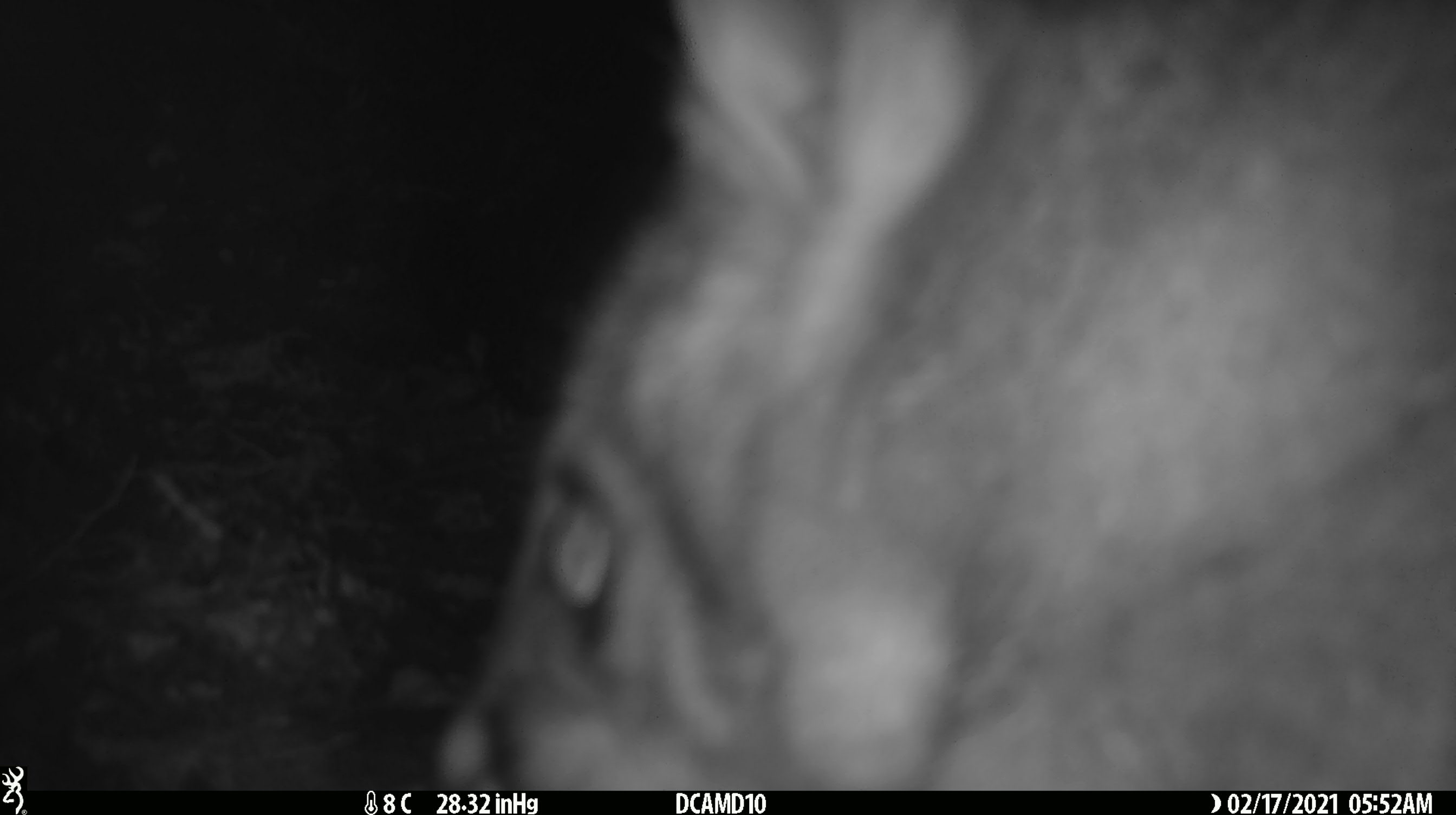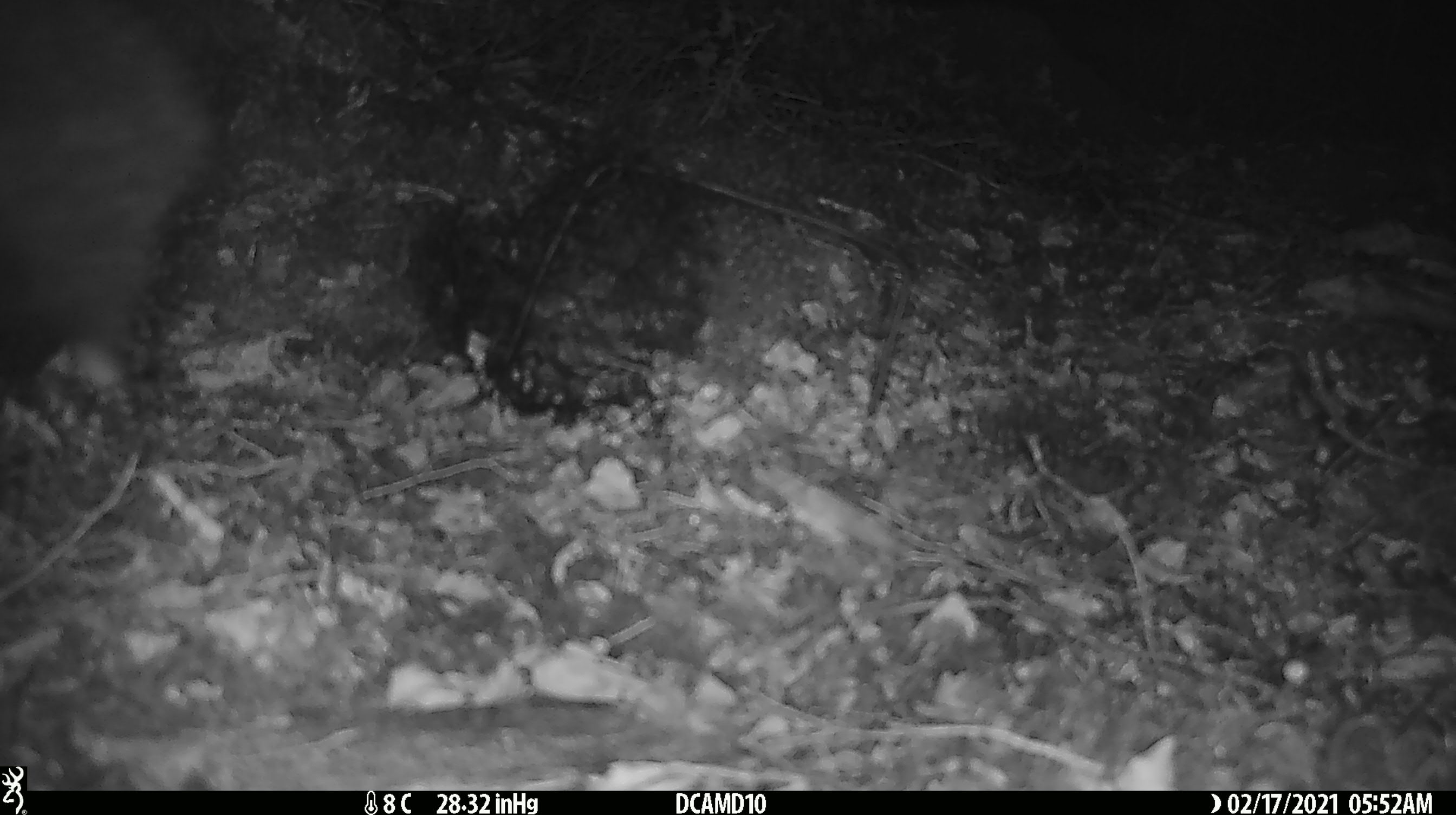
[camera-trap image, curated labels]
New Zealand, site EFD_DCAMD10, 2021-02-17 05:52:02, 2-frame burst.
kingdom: Animalia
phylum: Chordata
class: Mammalia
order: Diprotodontia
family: Phalangeridae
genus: Trichosurus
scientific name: Trichosurus vulpecula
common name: common brushtail possum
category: possum